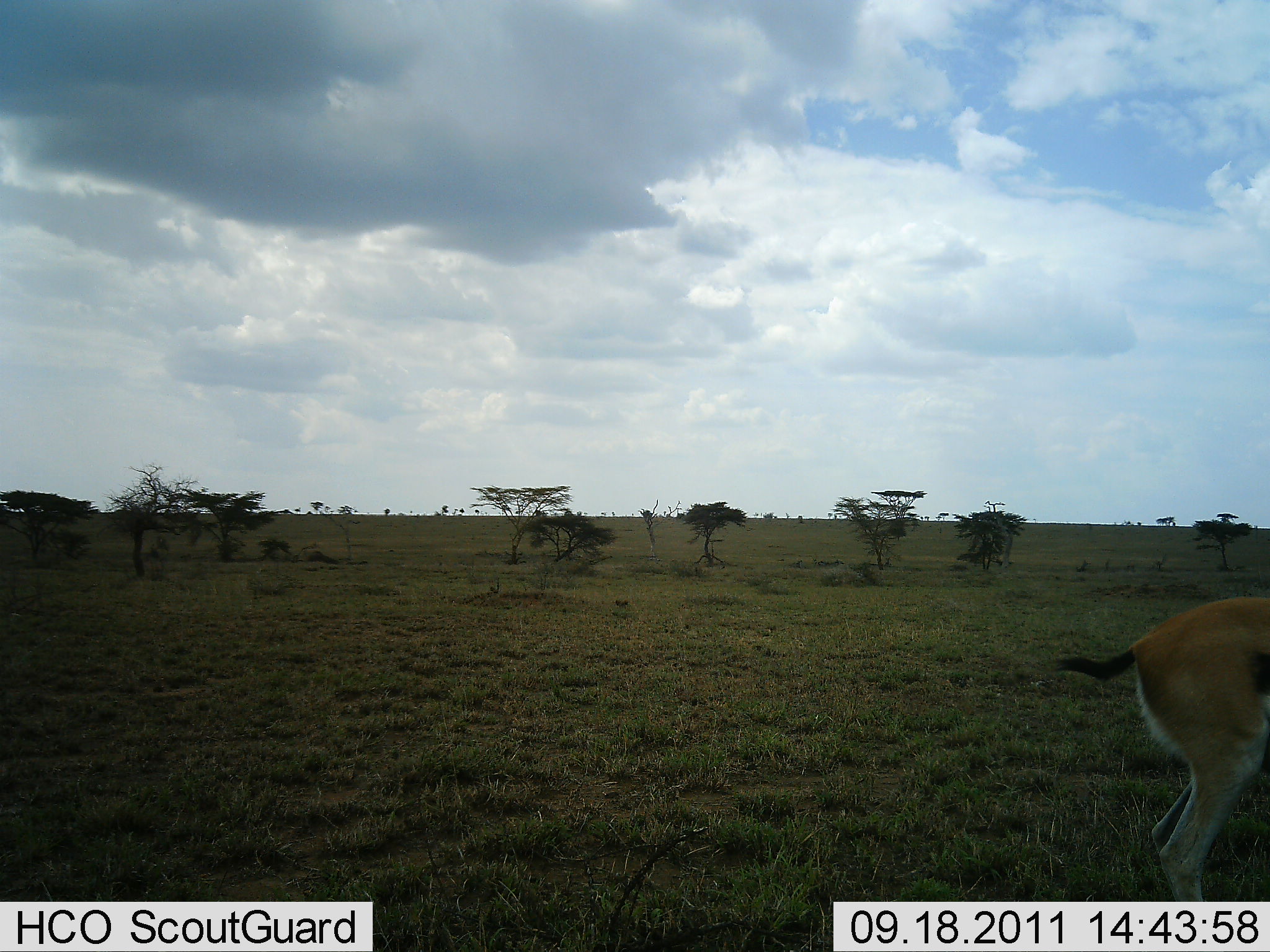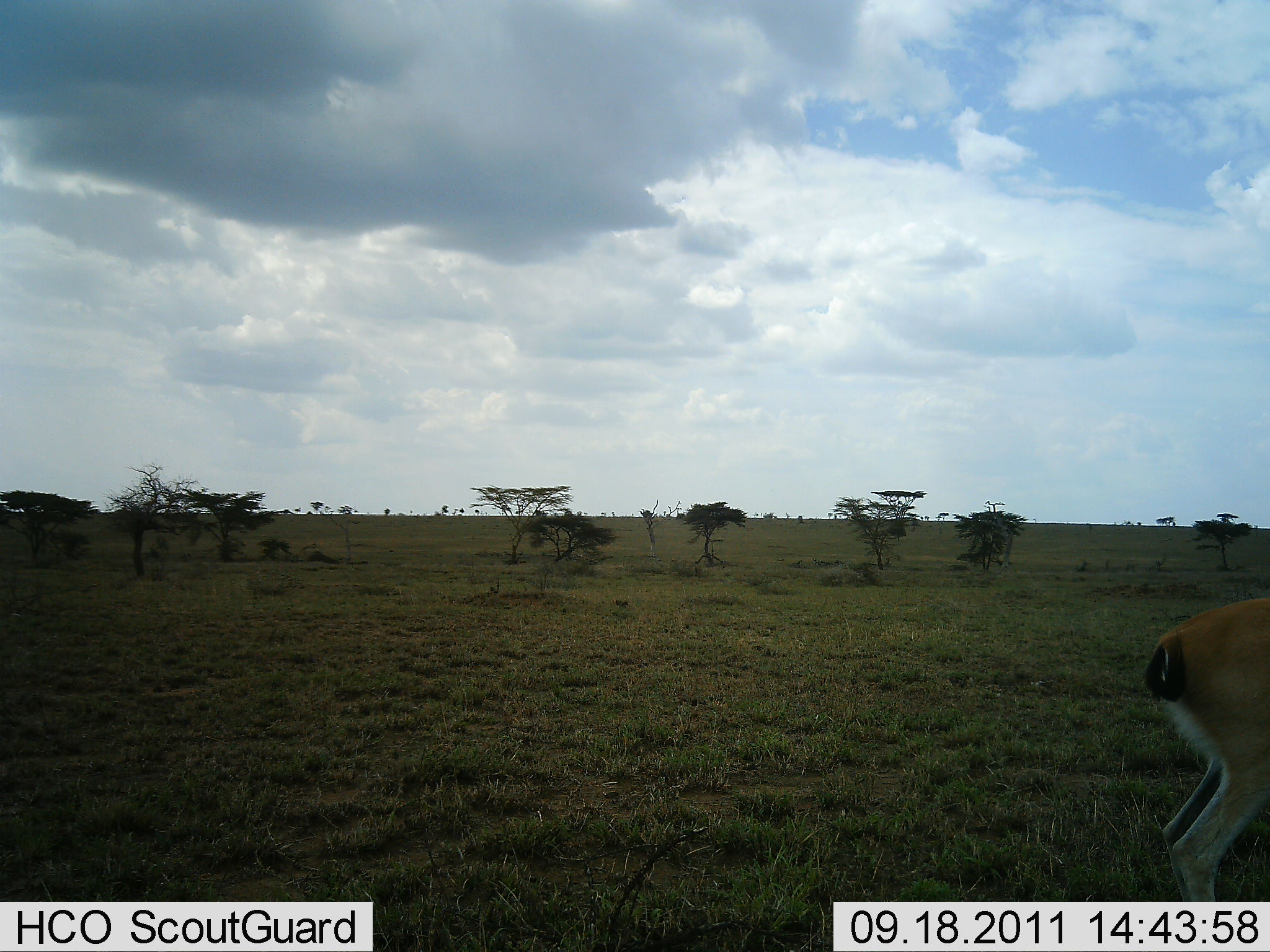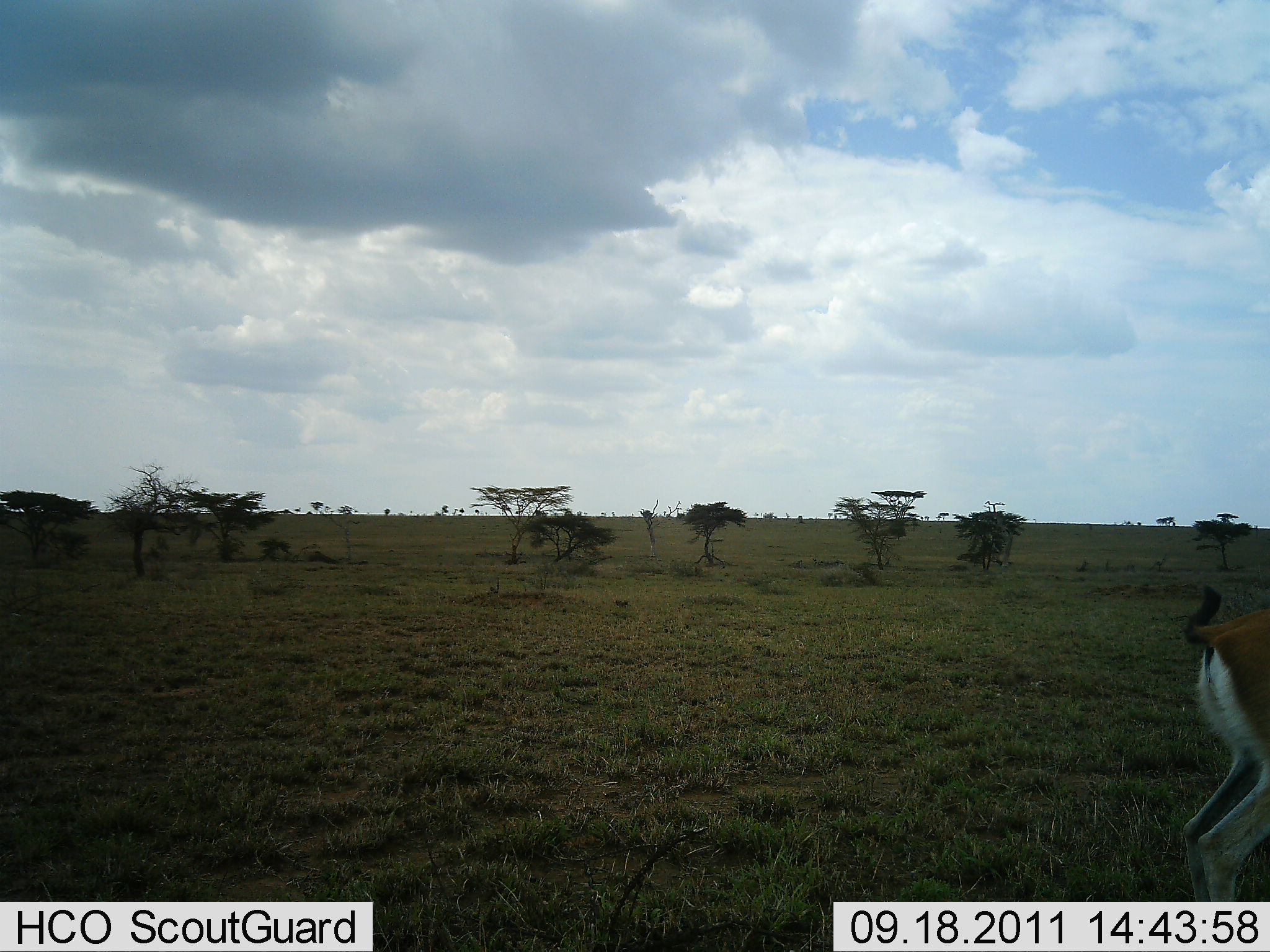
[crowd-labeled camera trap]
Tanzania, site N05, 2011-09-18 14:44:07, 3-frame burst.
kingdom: Animalia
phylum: Chordata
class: Mammalia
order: Artiodactyla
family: Bovidae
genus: Eudorcas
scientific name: Eudorcas thomsonii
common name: thomson's gazelle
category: gazellethomsons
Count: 1.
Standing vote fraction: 40%.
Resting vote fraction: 0%.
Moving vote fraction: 60%.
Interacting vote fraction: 0%.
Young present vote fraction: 0%.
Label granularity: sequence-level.